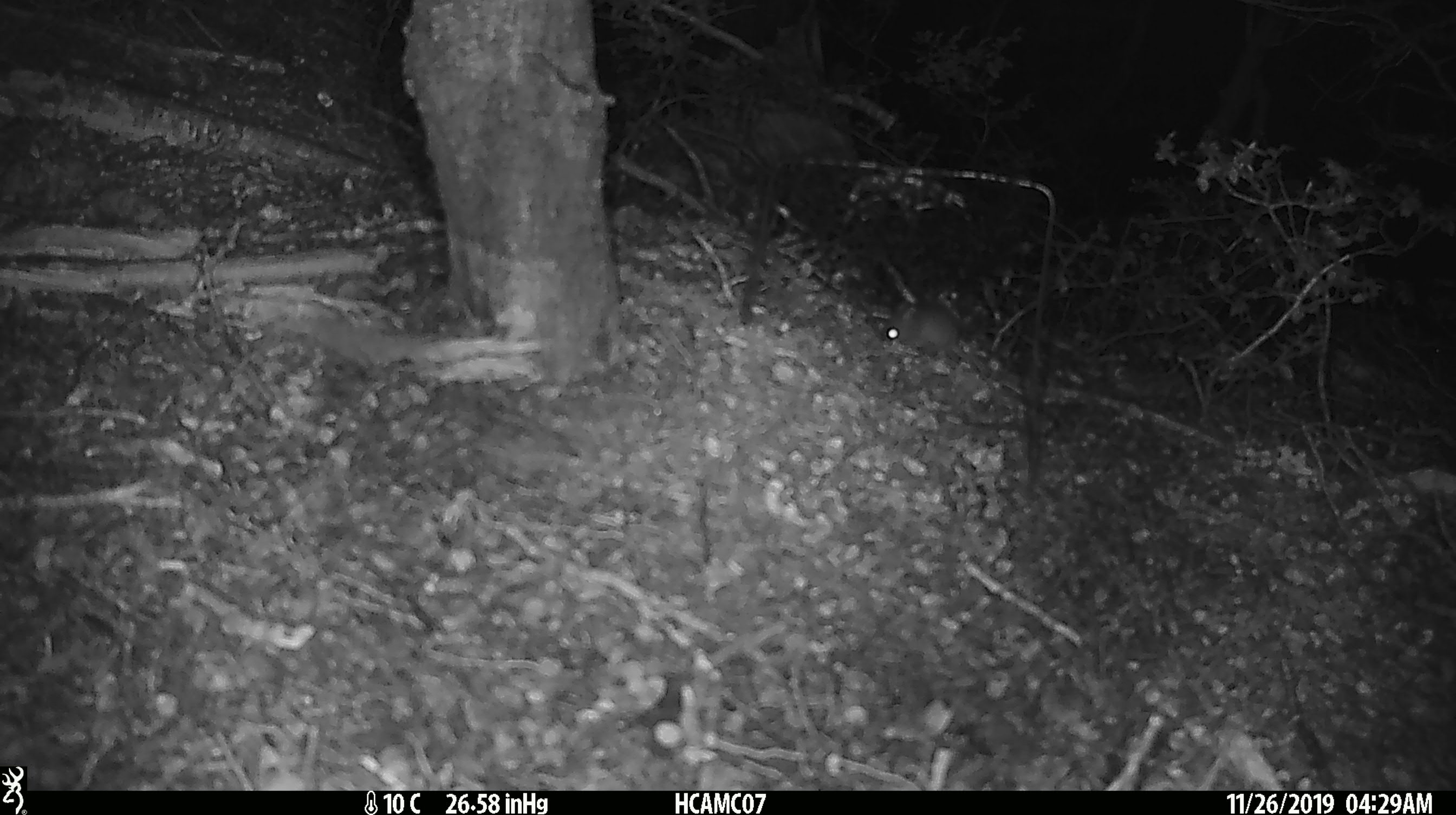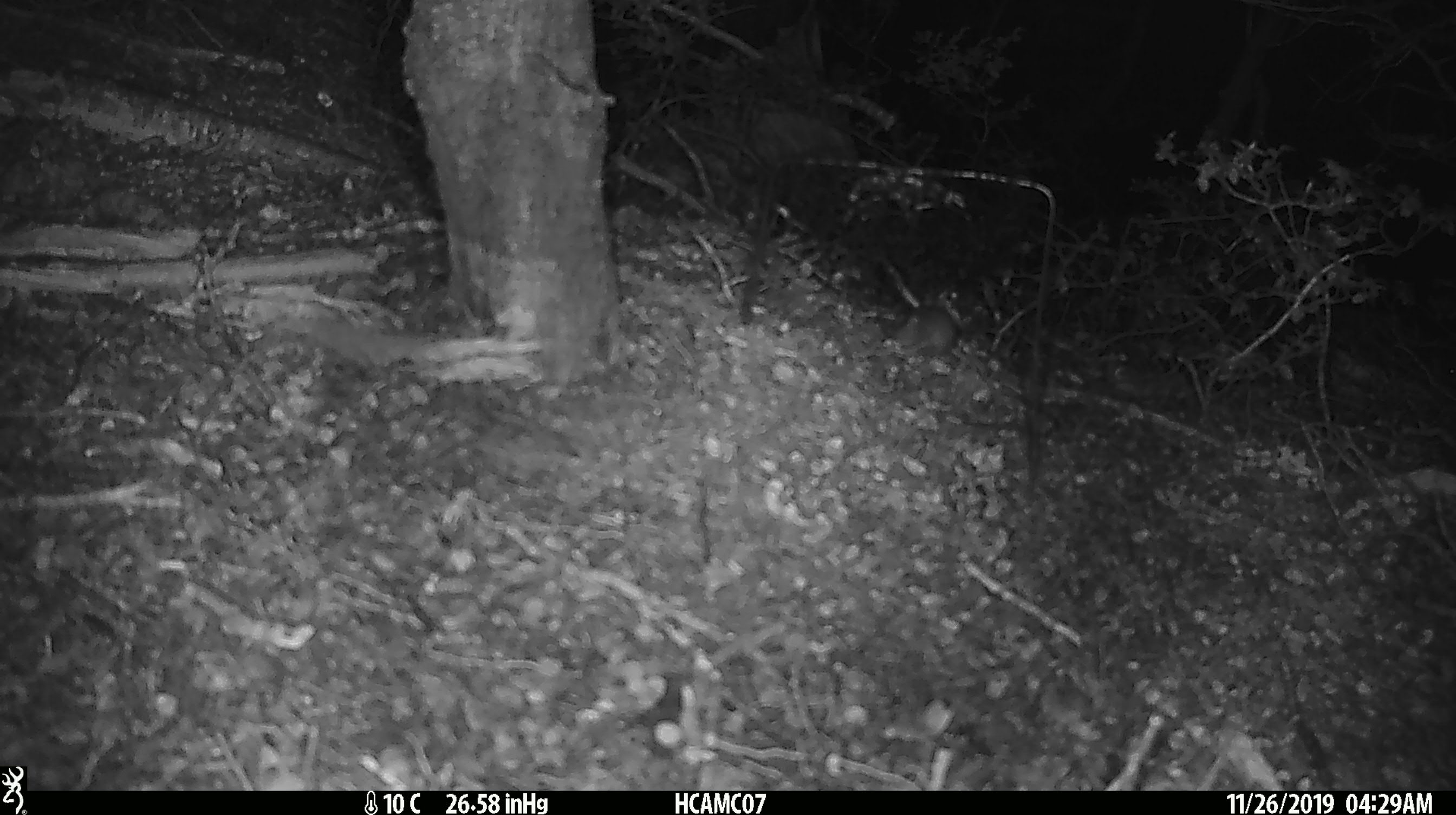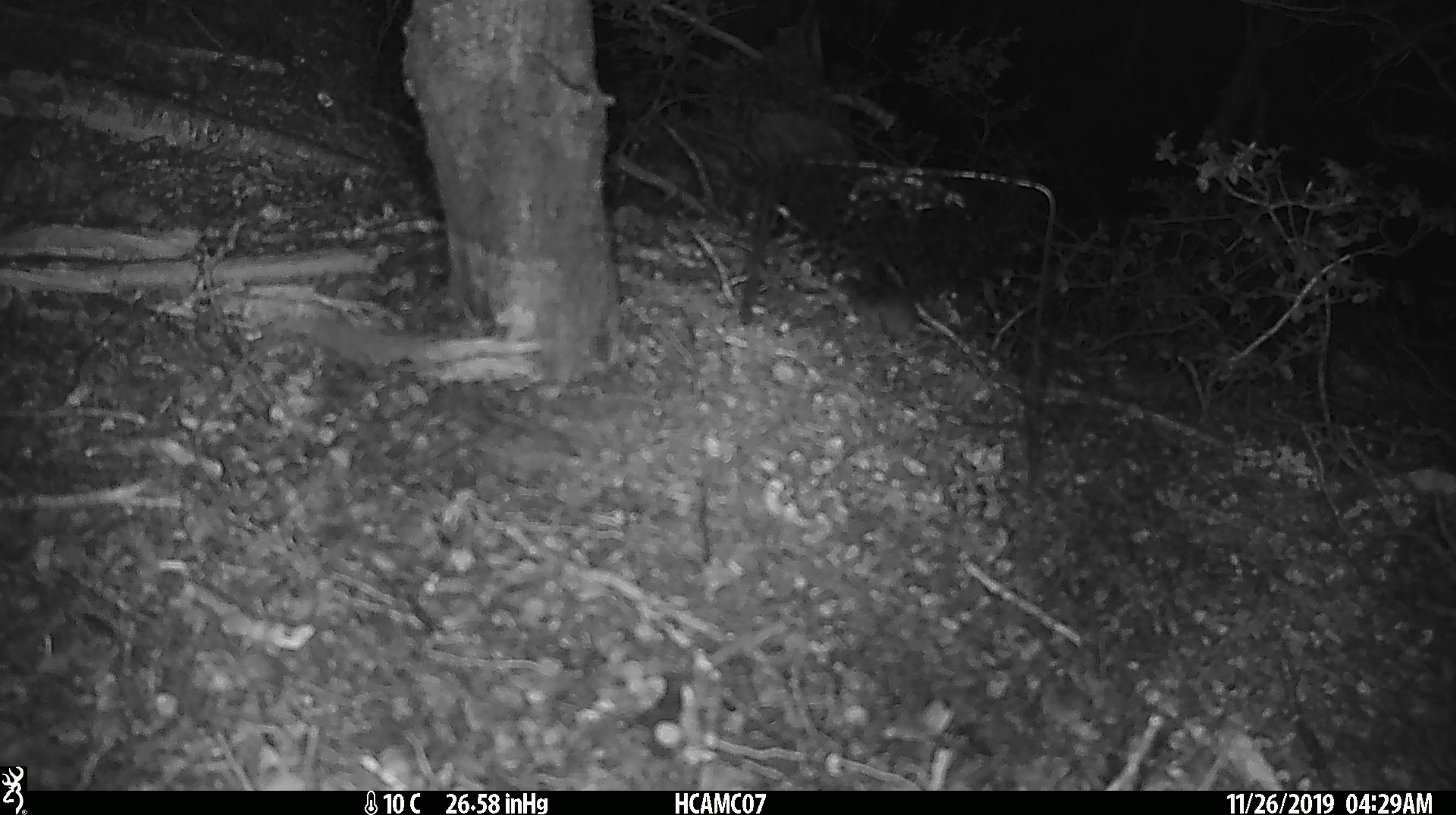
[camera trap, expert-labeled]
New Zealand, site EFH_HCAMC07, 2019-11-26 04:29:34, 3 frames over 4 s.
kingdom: Animalia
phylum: Chordata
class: Mammalia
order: Rodentia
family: Muridae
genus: Mus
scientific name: Mus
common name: mouse